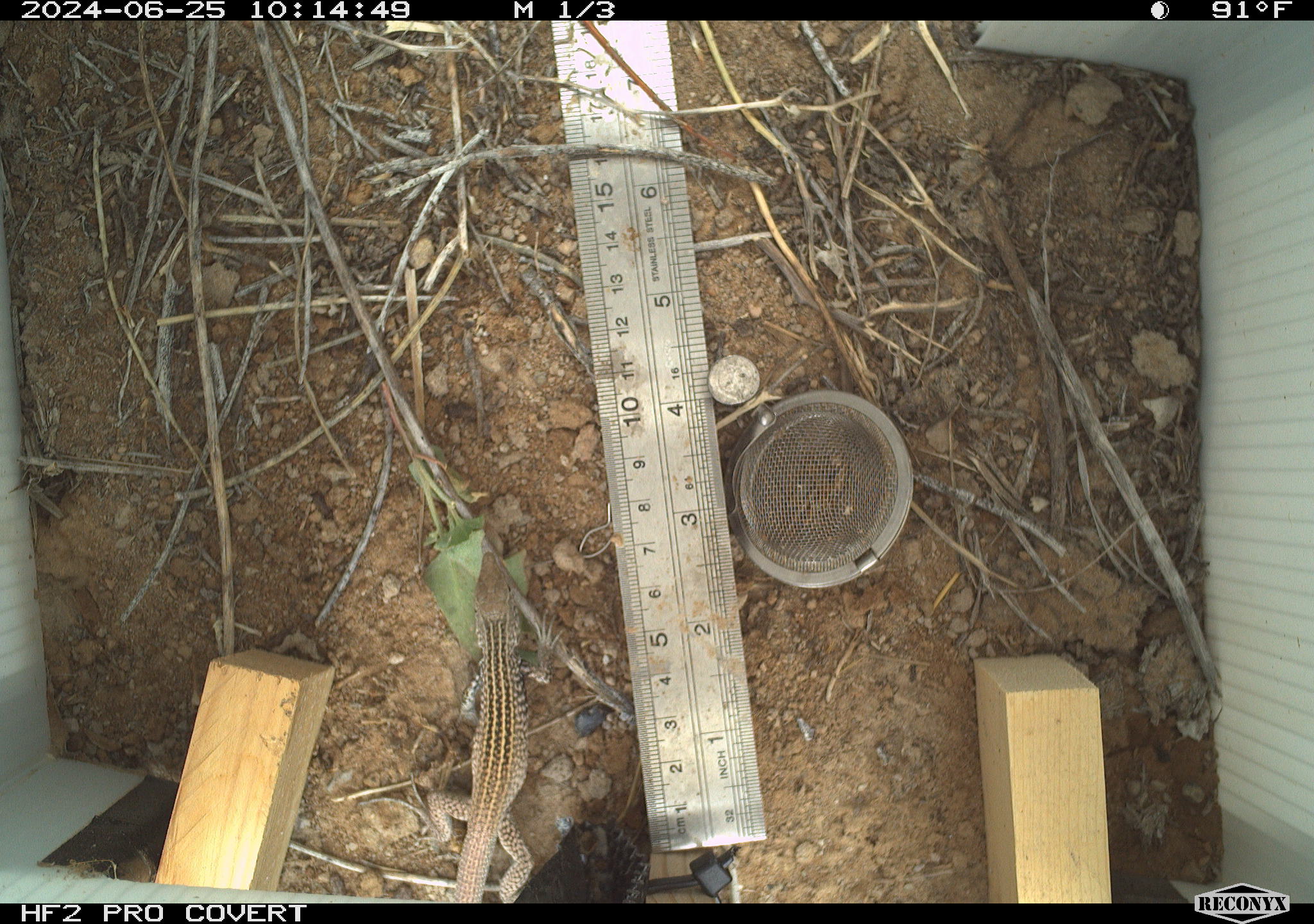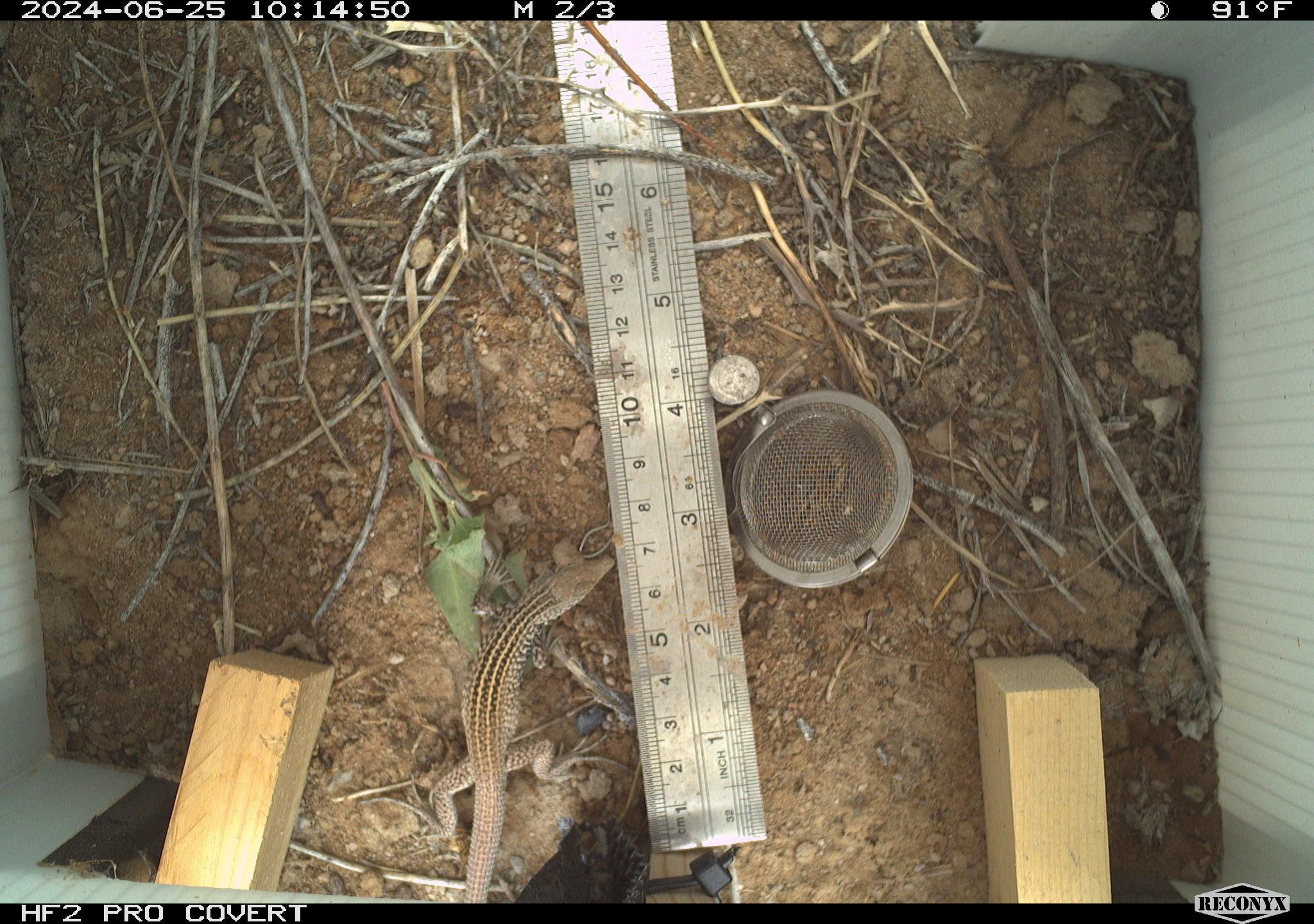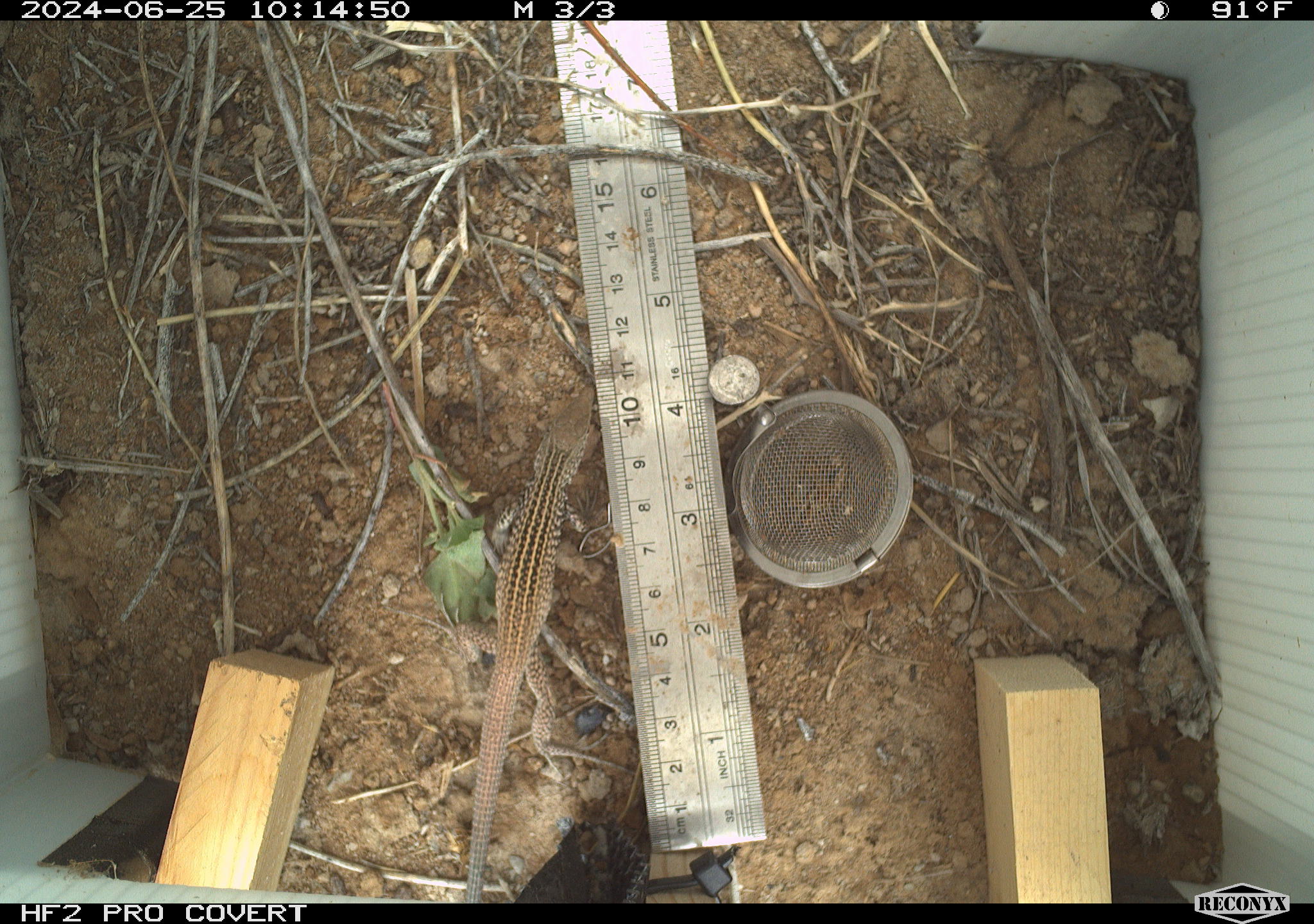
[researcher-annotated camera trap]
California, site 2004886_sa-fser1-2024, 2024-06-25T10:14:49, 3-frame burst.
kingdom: Animalia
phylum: Chordata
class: Reptilia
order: Squamata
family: Teiidae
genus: Aspidoscelis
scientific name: Aspidoscelis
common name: whiptail lizards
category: aspidoscelis species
Aspidoscelis species (whiptail lizards) (Aspidoscelis).